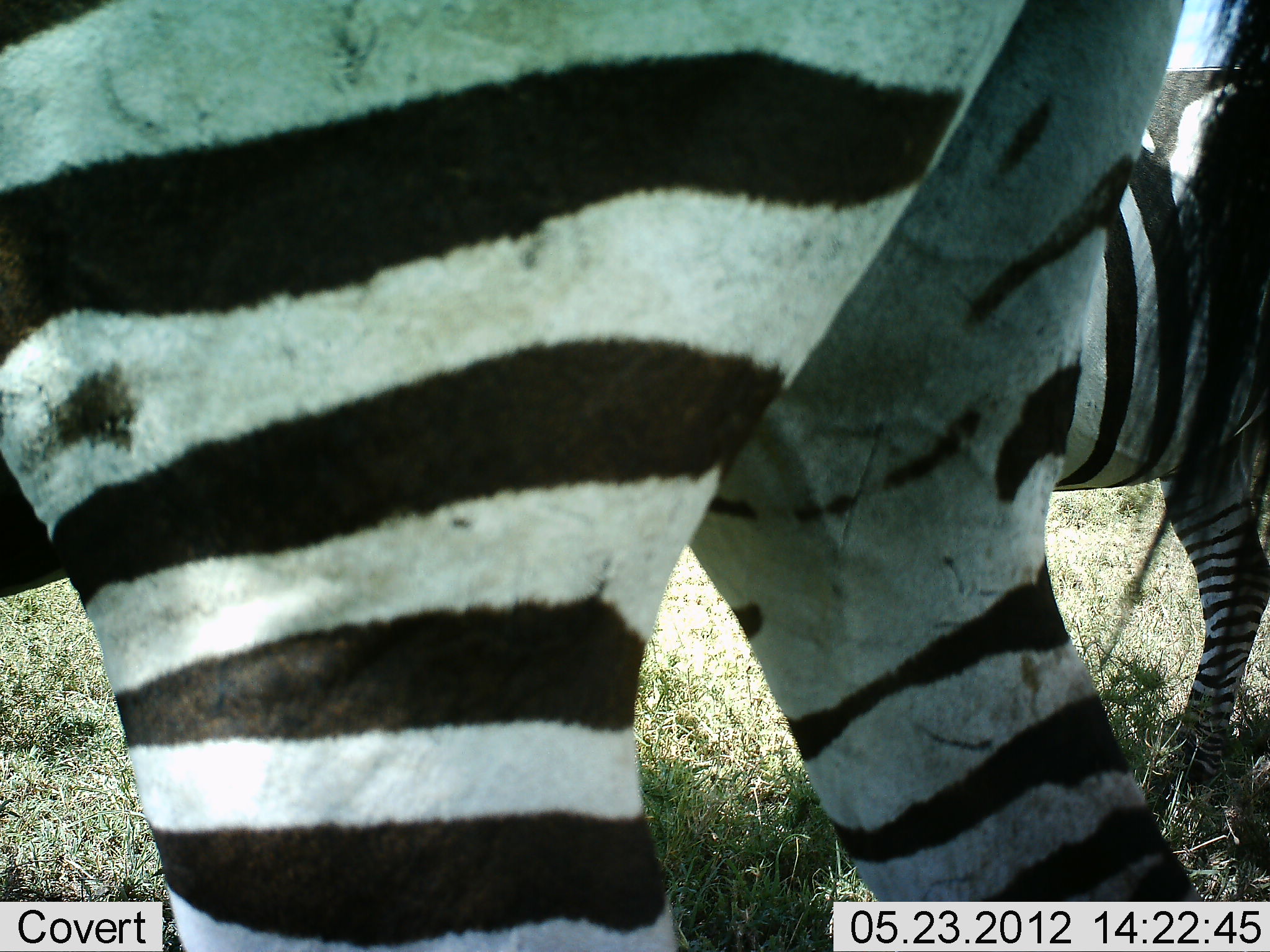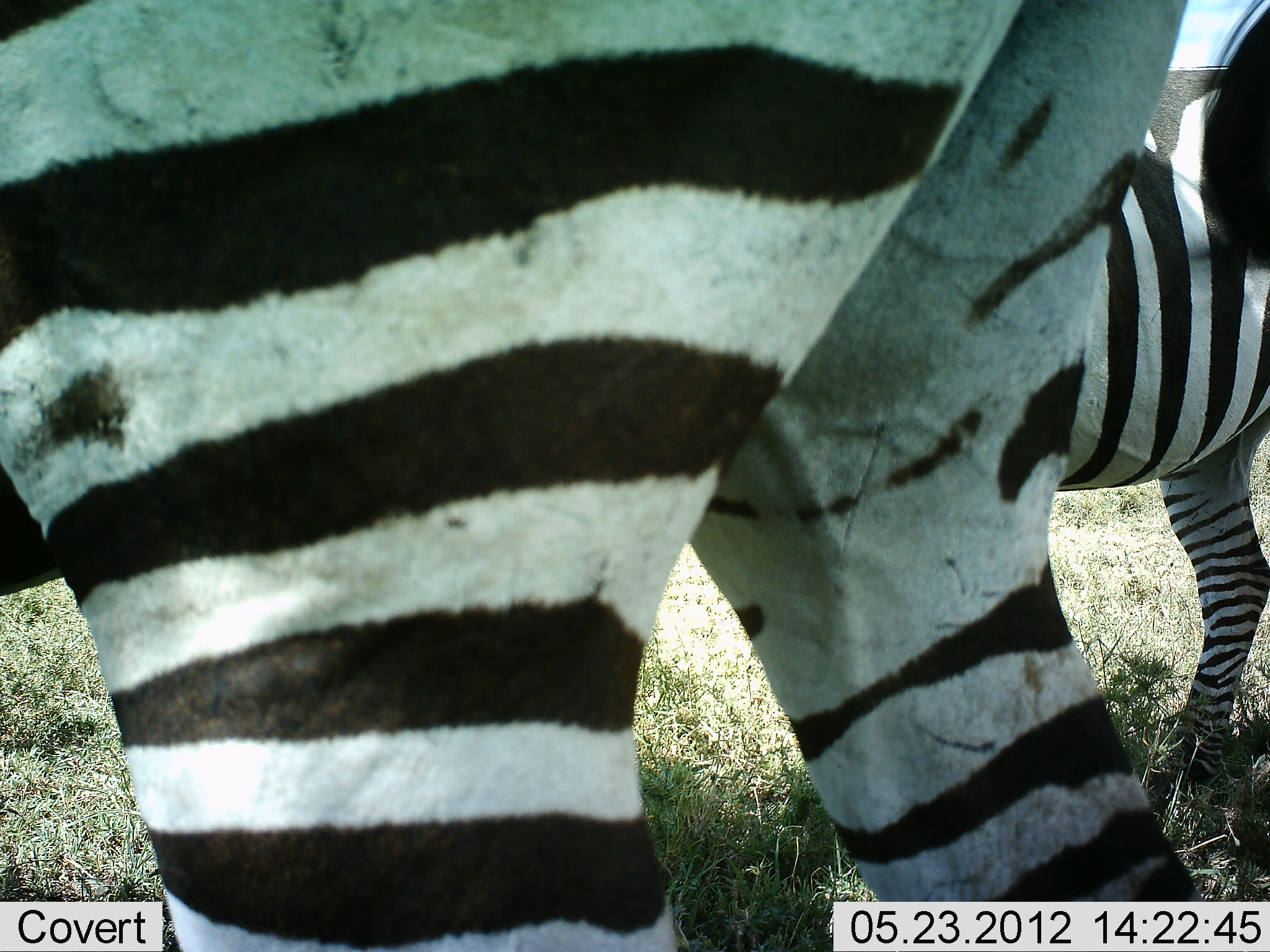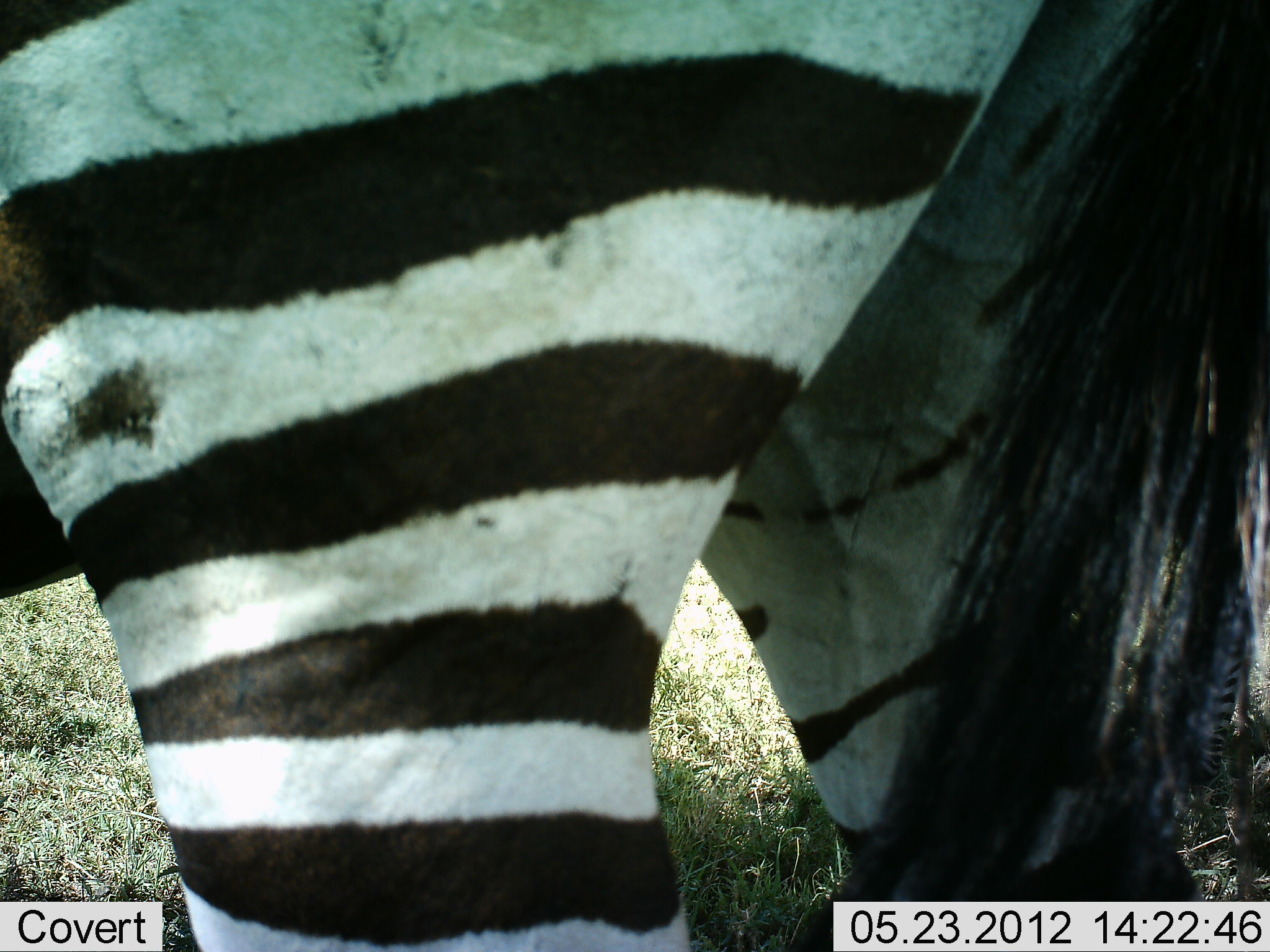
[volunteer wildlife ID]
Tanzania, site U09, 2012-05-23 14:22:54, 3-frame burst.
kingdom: Animalia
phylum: Chordata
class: Mammalia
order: Perissodactyla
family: Equidae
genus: Equus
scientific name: Equus quagga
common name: plains zebra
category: zebra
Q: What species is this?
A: Zebra (plains zebra) (Equus quagga).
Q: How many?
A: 2.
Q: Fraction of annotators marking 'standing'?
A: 100%.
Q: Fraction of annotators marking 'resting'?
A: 10%.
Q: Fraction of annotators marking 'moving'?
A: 10%.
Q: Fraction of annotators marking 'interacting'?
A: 10%.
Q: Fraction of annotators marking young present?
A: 0%.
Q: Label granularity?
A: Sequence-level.